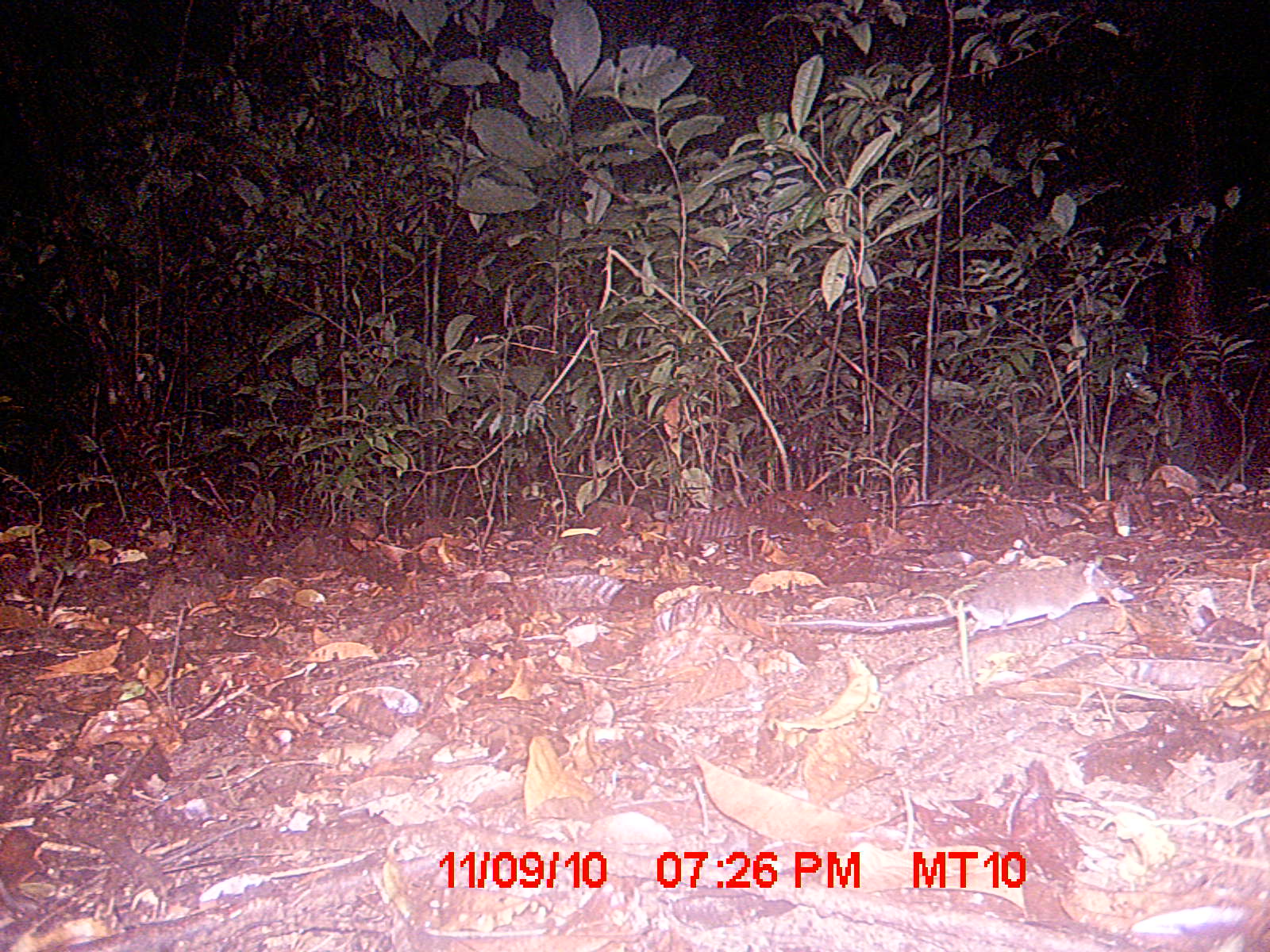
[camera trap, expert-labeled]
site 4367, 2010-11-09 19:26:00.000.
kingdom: Animalia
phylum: Chordata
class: Mammalia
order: Rodentia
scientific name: Rodentia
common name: rodents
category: unknown rodent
Unknown rodent (rodents) (Rodentia), count 1.